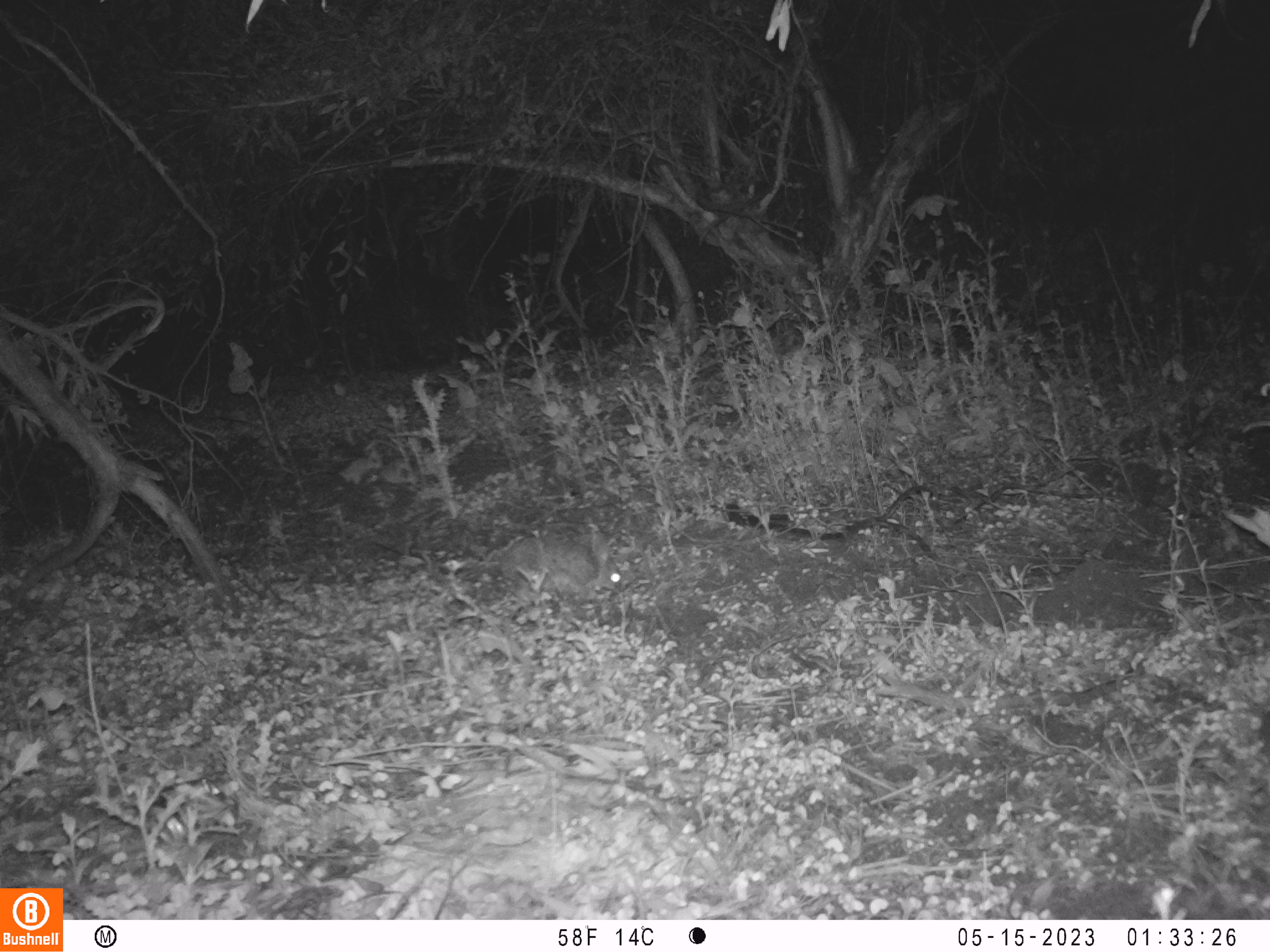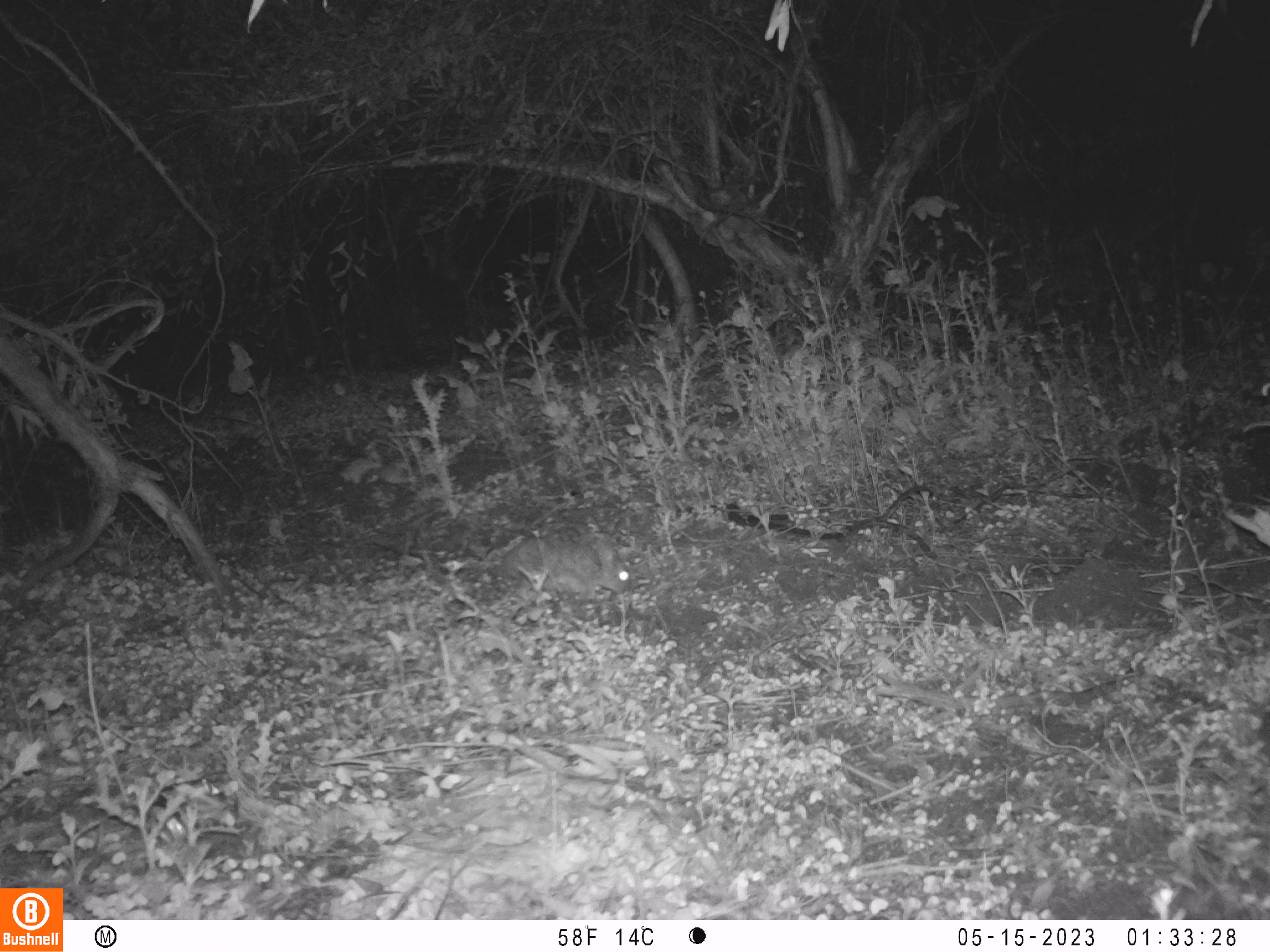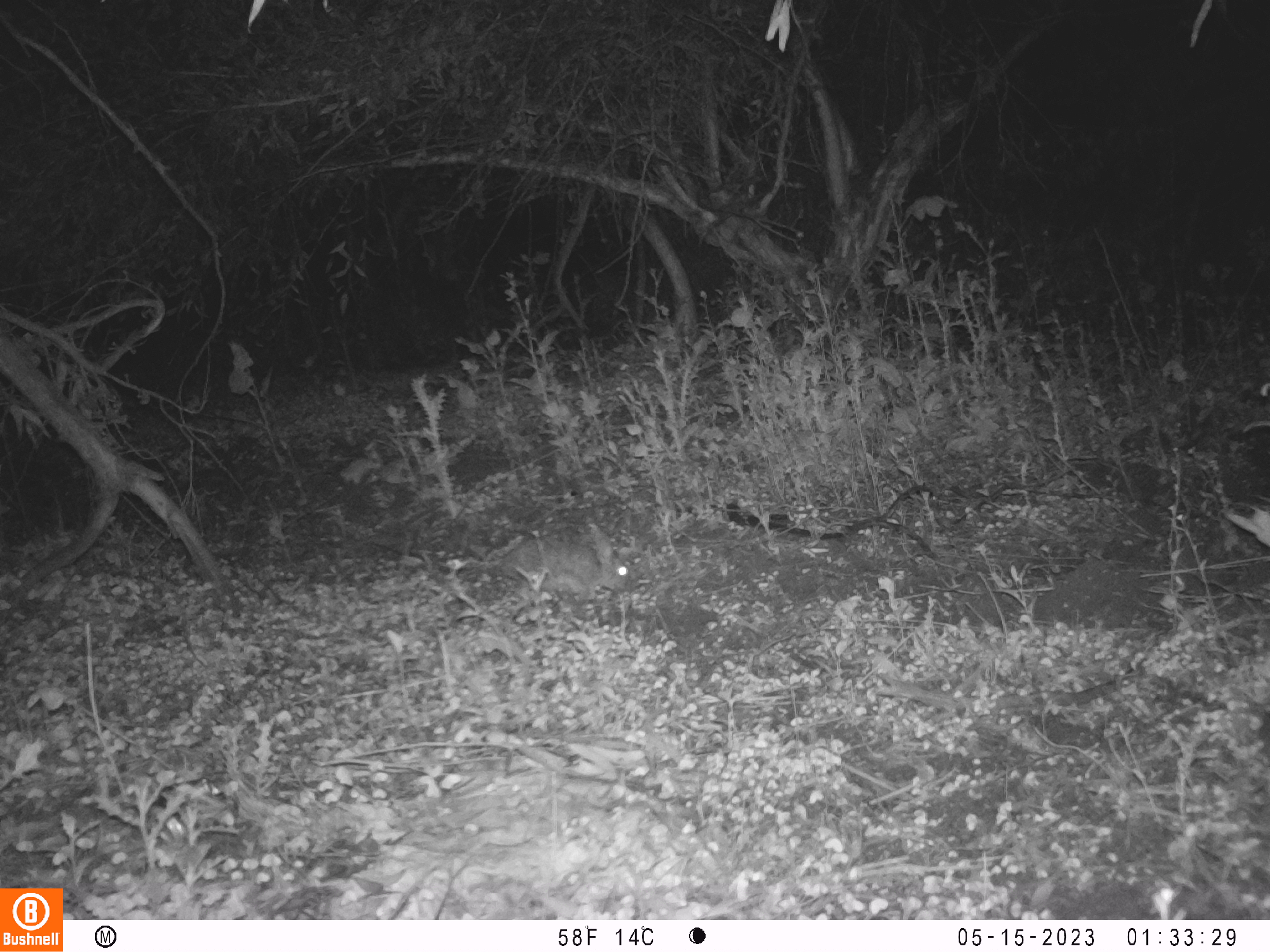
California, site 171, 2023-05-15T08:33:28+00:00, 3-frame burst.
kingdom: Animalia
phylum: Chordata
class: Mammalia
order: Lagomorpha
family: Leporidae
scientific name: Leporidae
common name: rabbit